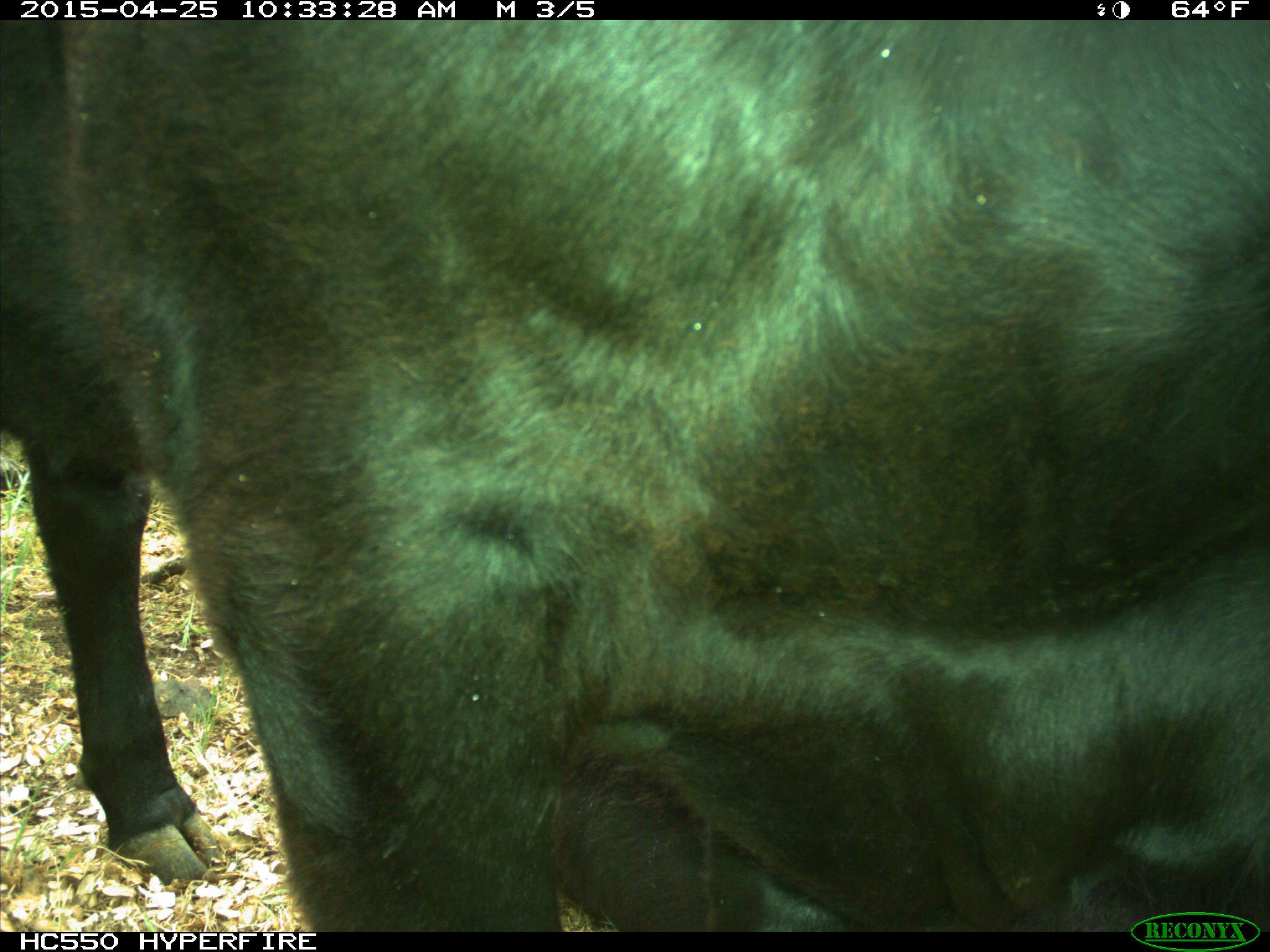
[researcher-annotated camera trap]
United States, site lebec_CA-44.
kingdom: Animalia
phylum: Chordata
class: Mammalia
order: Artiodactyla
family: Suidae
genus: Sus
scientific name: Sus scrofa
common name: wild boar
Sus scrofa (wild boar).